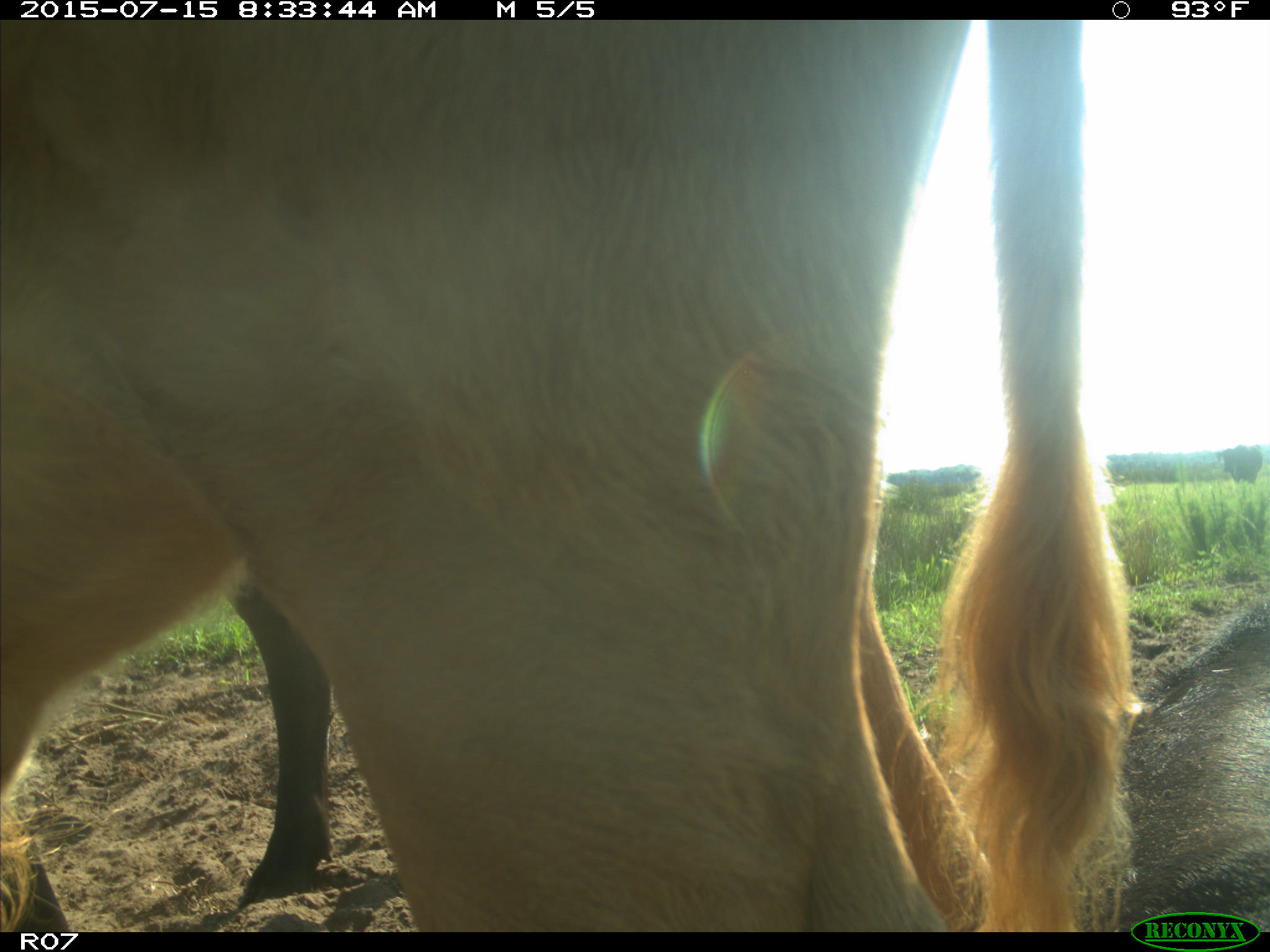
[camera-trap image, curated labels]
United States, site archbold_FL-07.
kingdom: Animalia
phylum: Chordata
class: Mammalia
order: Artiodactyla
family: Bovidae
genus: Bos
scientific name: Bos taurus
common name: domestic cow